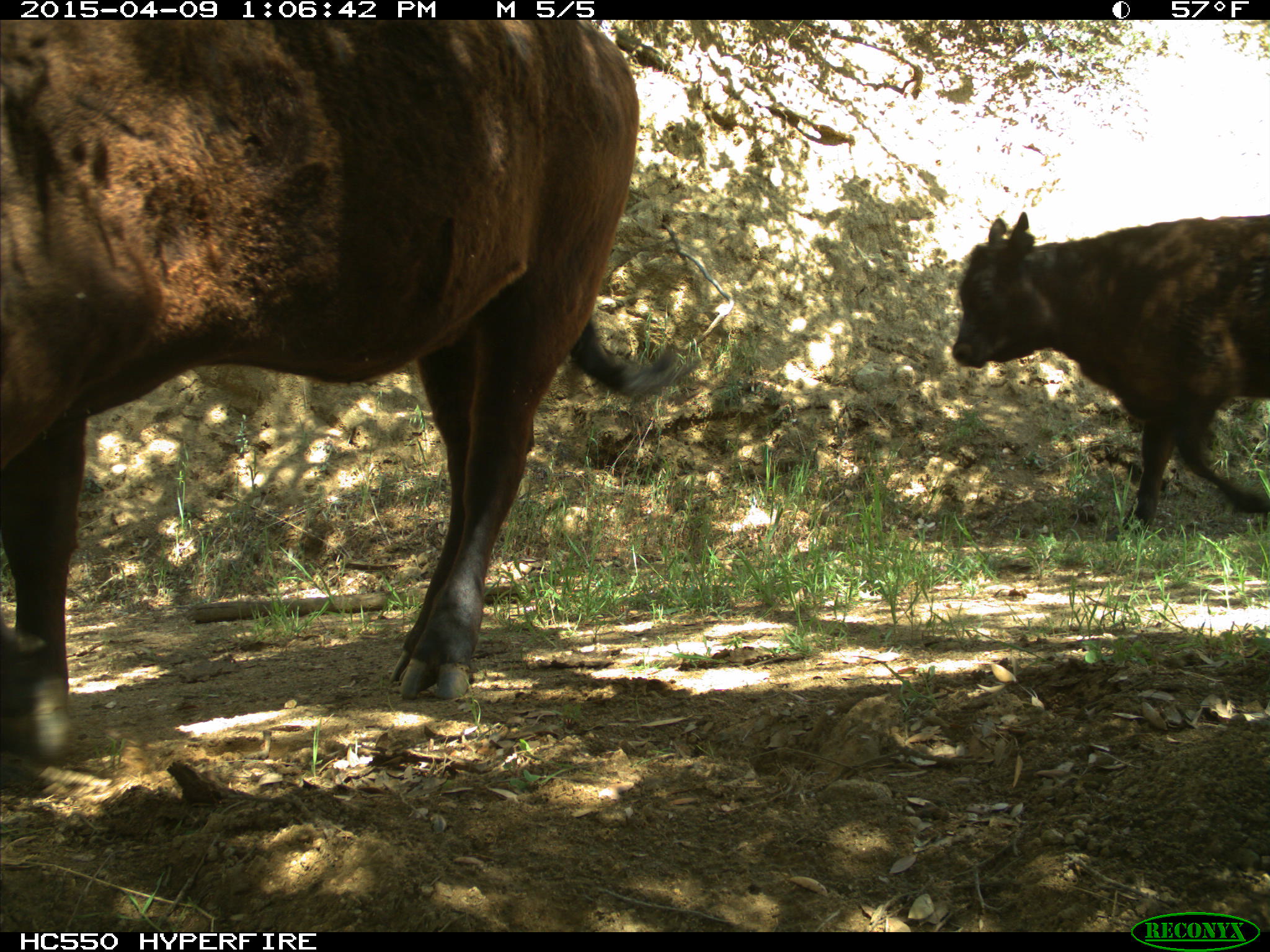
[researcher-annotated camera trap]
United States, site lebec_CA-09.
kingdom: Animalia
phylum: Chordata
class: Mammalia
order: Artiodactyla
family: Bovidae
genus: Bos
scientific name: Bos taurus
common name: domestic cow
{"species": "Bos taurus (domestic cow)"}